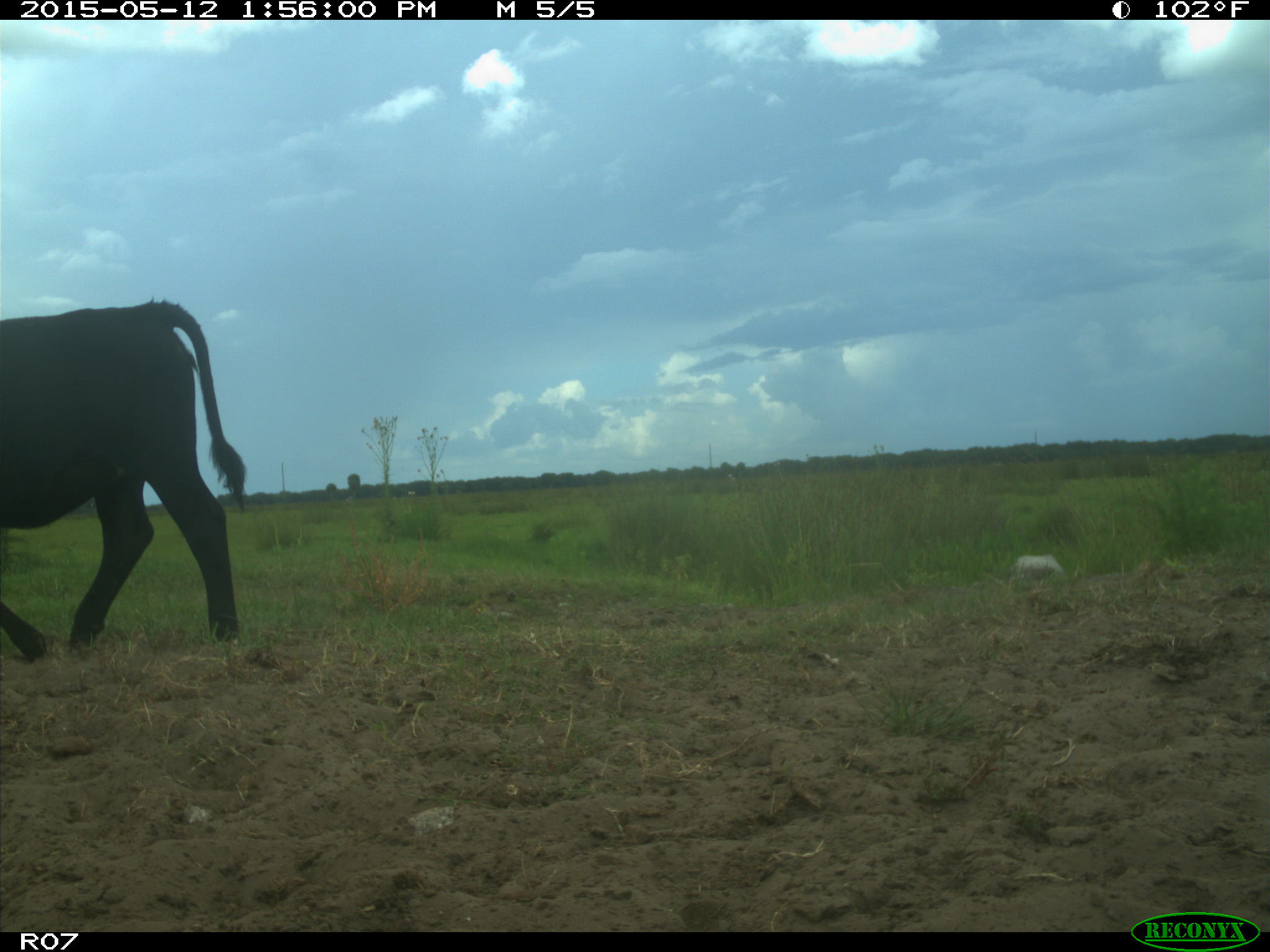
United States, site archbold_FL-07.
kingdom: Animalia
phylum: Chordata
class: Mammalia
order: Artiodactyla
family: Bovidae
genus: Bos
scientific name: Bos taurus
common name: domestic cow